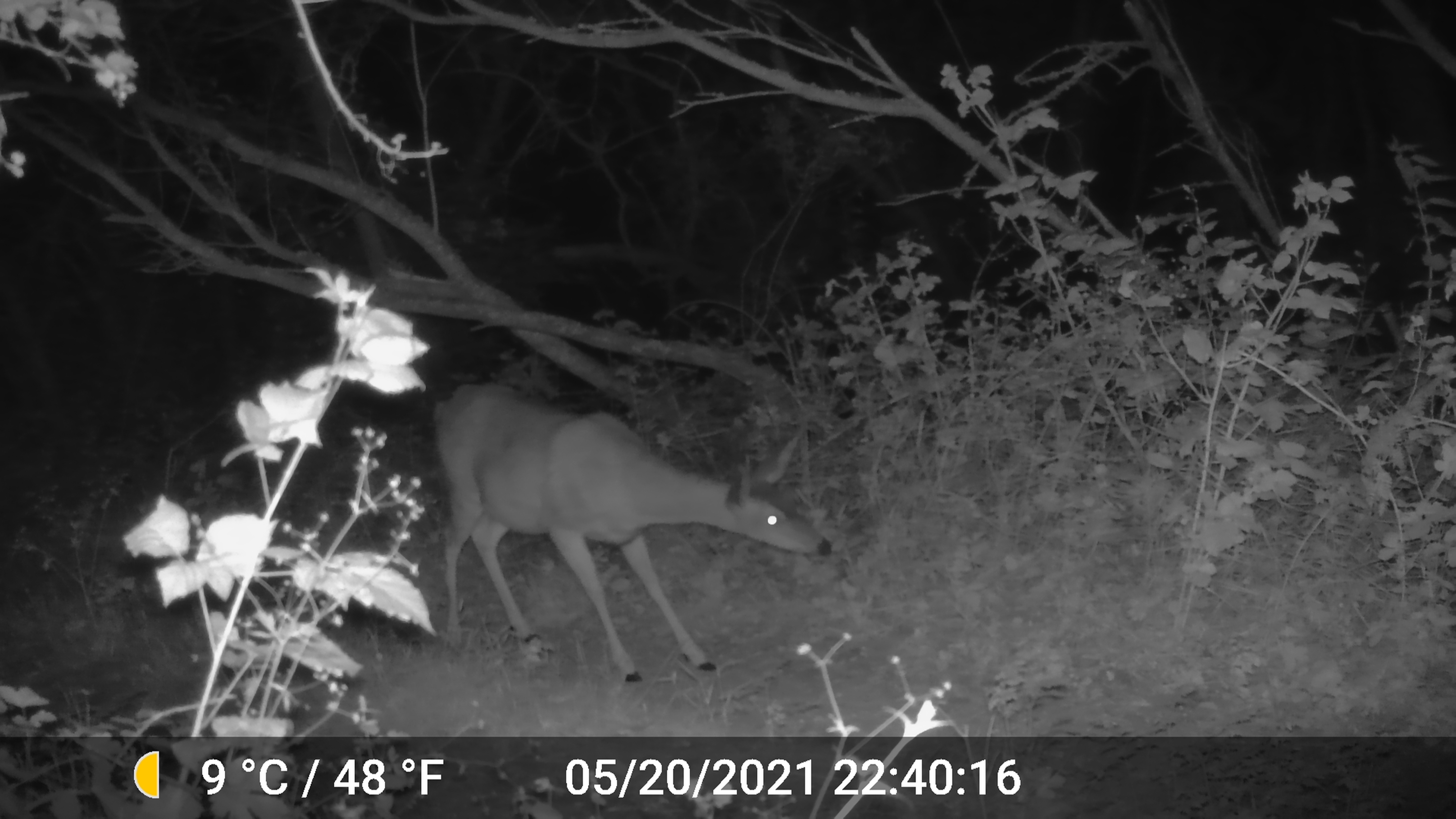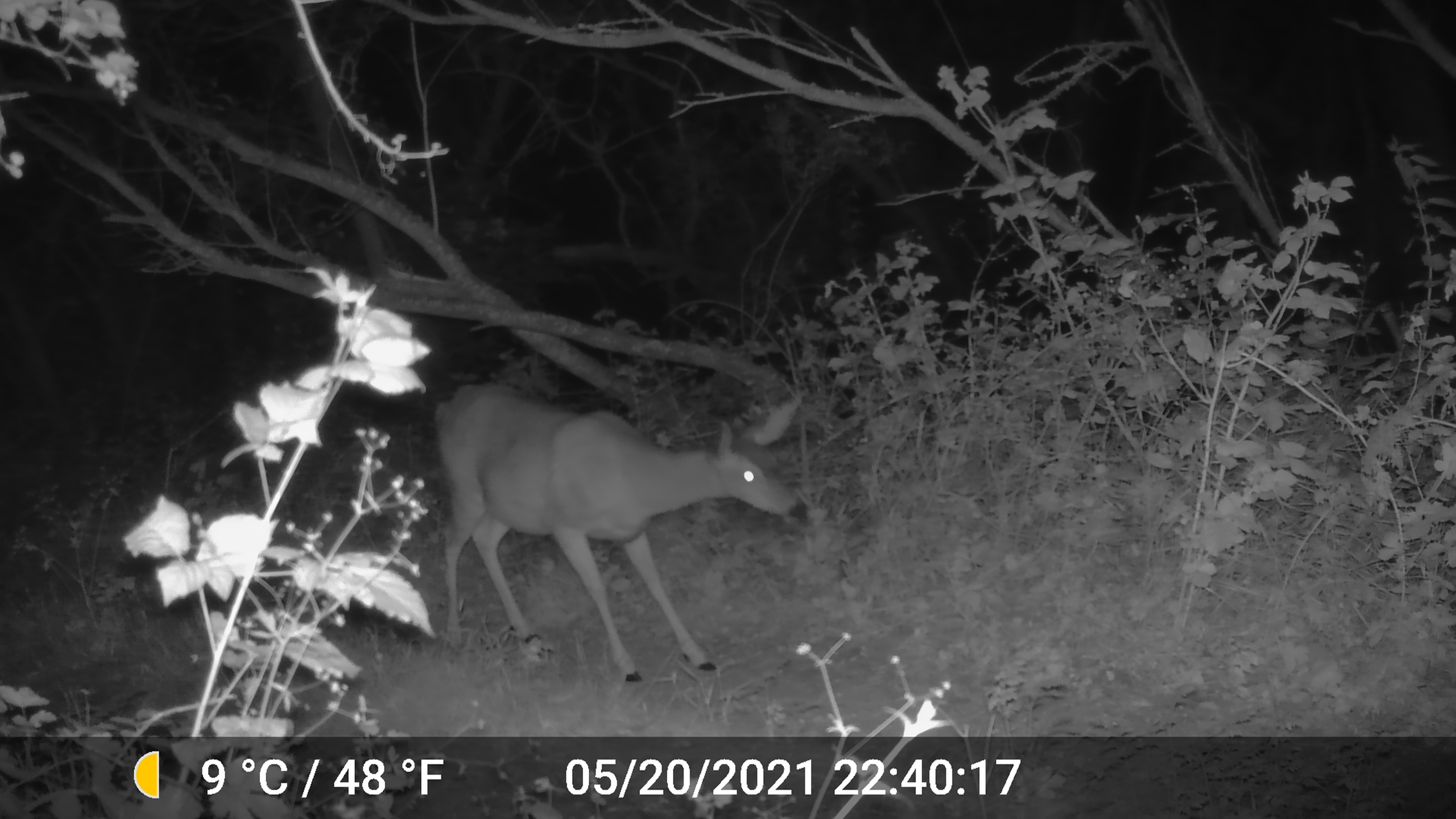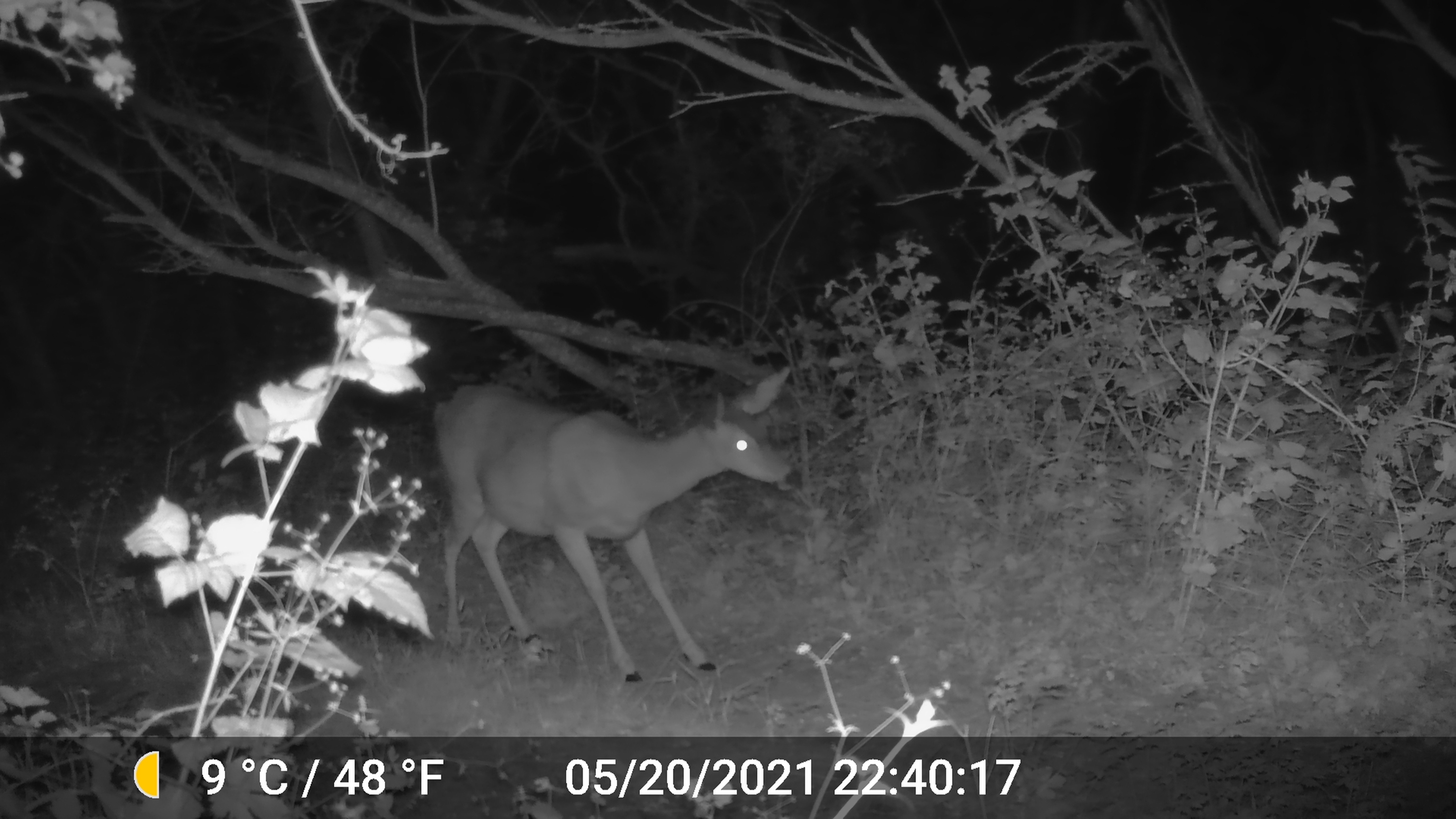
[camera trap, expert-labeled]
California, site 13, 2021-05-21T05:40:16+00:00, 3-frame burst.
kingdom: Animalia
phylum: Chordata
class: Mammalia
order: Artiodactyla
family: Cervidae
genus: Odocoileus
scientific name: Odocoileus hemionus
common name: mule deer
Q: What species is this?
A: Mule deer (Odocoileus hemionus).